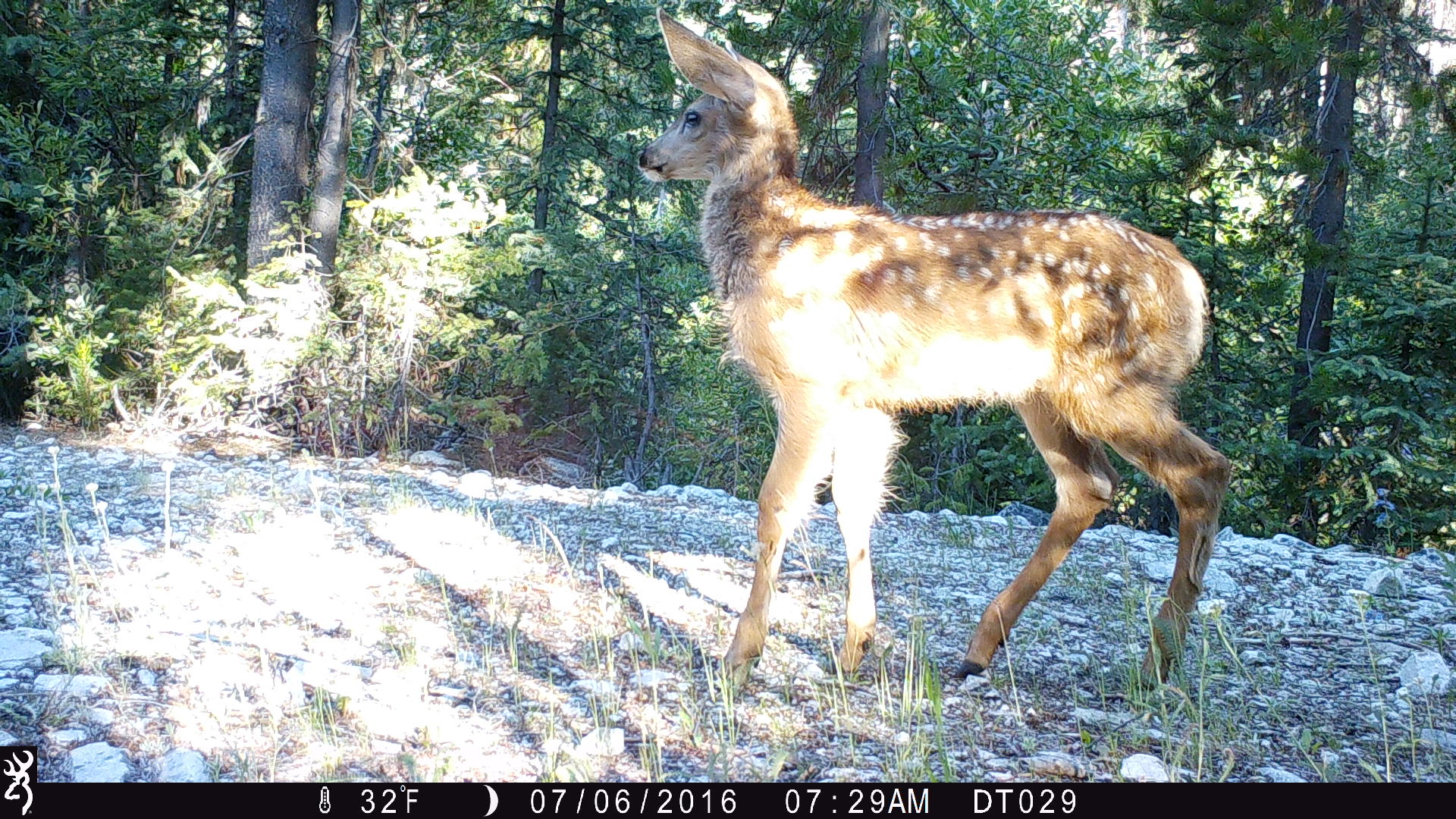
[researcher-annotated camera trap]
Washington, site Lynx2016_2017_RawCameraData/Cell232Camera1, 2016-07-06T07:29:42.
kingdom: Animalia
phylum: Chordata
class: Mammalia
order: Artiodactyla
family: Cervidae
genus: Odocoileus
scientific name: Odocoileus hemionus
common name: mule deer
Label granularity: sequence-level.